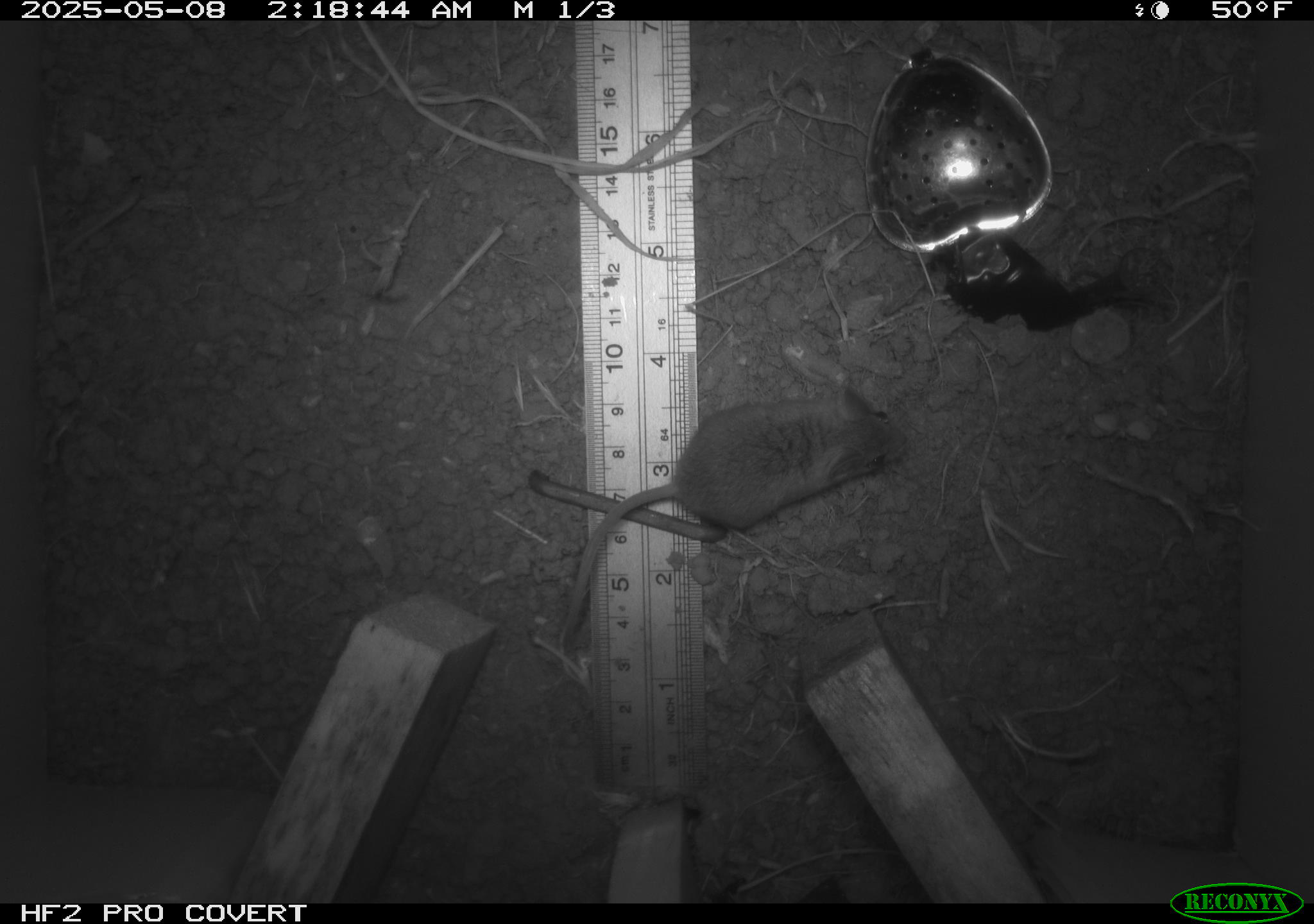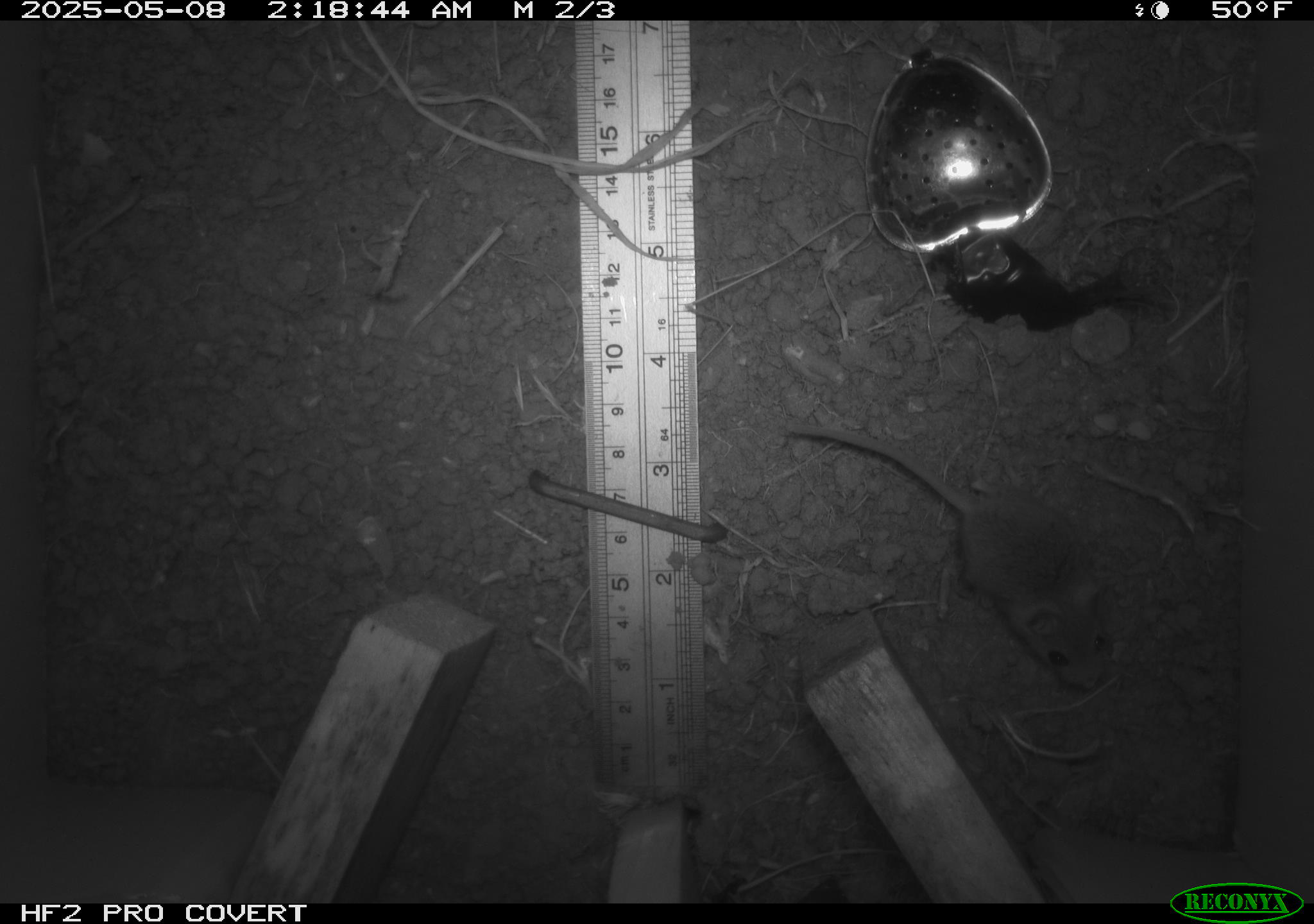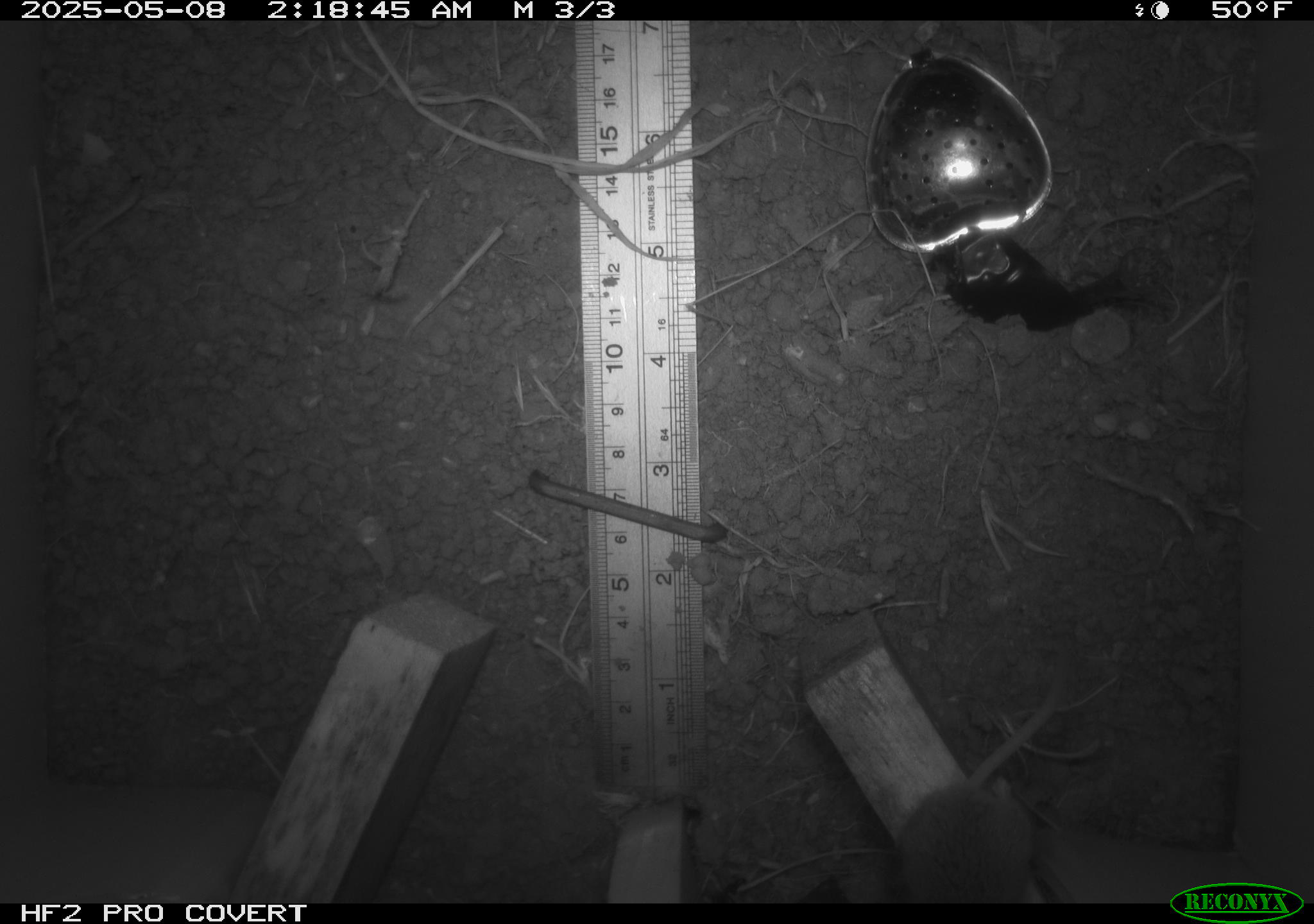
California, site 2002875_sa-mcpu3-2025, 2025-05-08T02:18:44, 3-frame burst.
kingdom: Animalia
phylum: Chordata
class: Mammalia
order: Rodentia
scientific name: Rodentia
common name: mouse species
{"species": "mouse species (Rodentia)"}